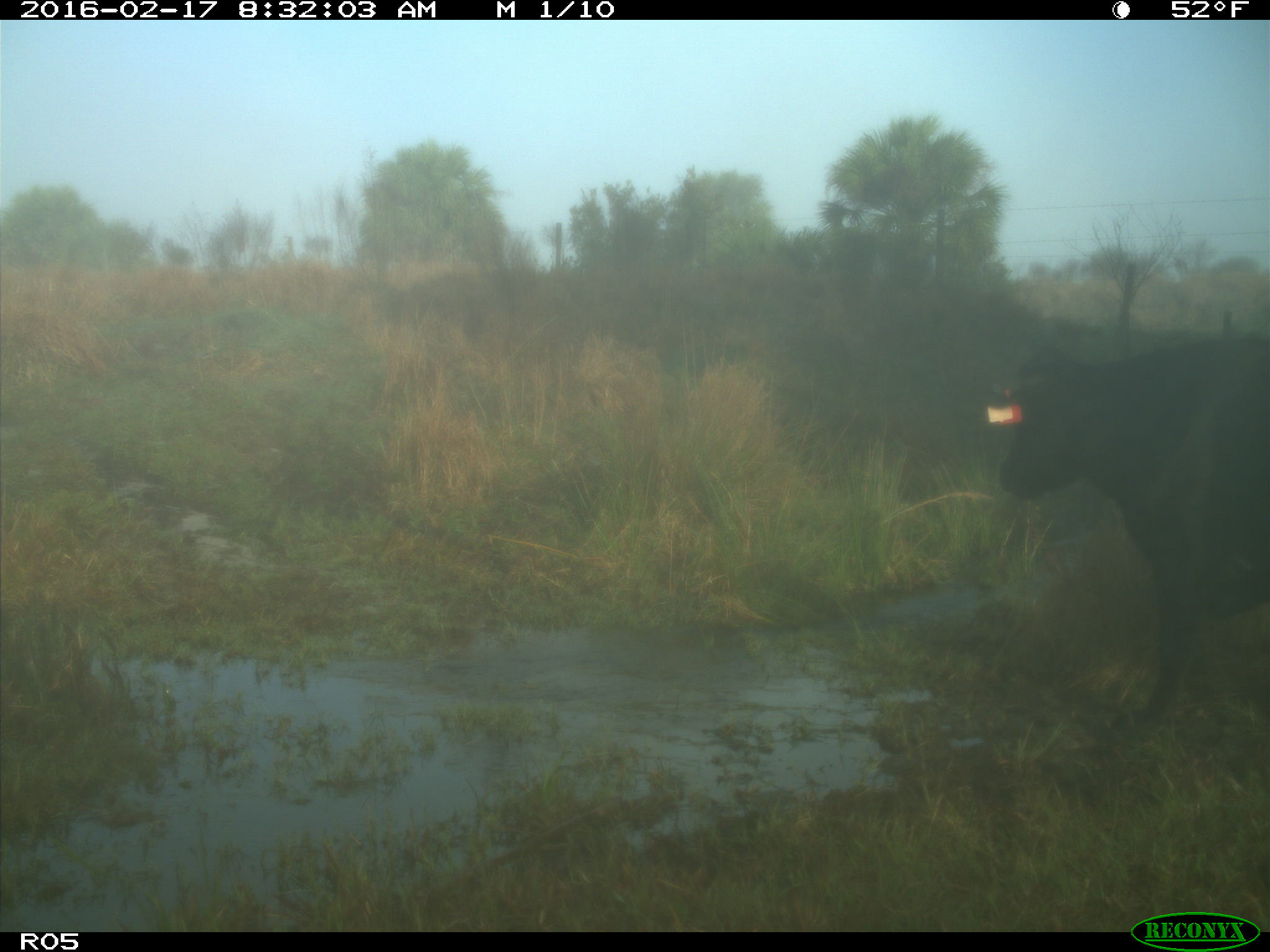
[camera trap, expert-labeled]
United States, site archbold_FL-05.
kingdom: Animalia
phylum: Chordata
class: Mammalia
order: Artiodactyla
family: Bovidae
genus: Bos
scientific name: Bos taurus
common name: domestic cow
Bos taurus (domestic cow).